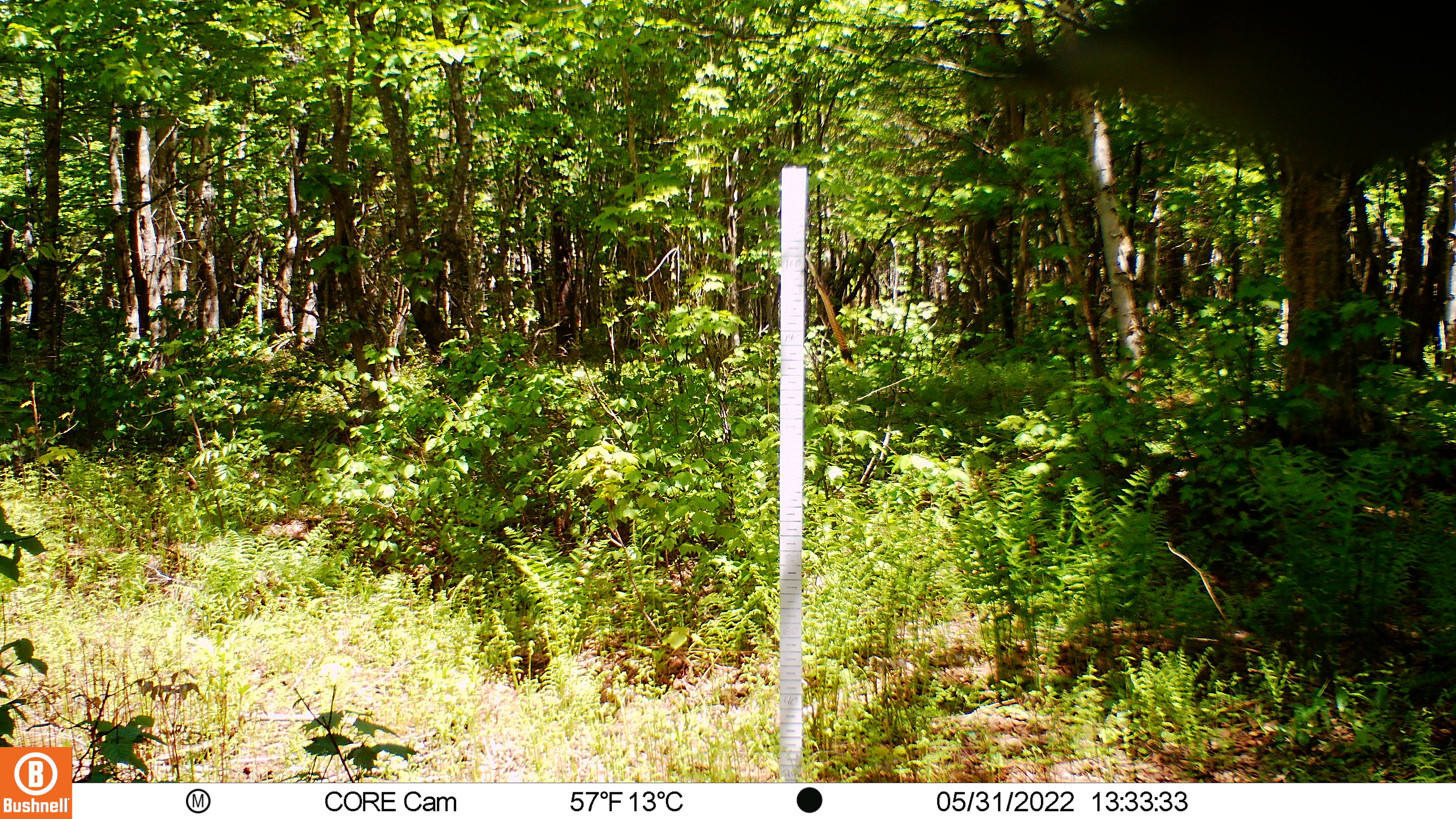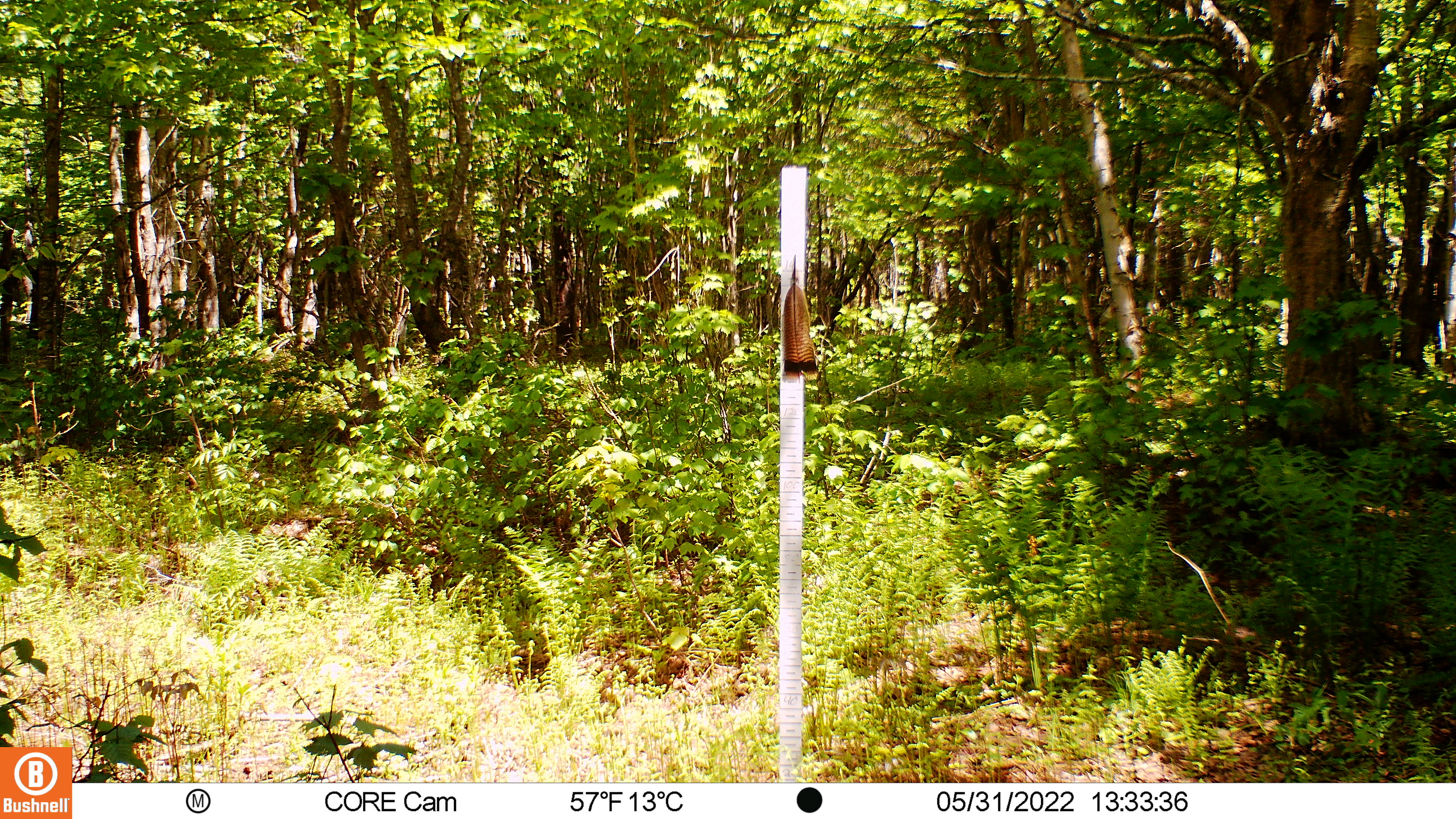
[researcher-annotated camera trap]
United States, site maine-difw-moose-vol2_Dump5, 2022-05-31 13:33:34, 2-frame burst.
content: unidentified animal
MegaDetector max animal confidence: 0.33